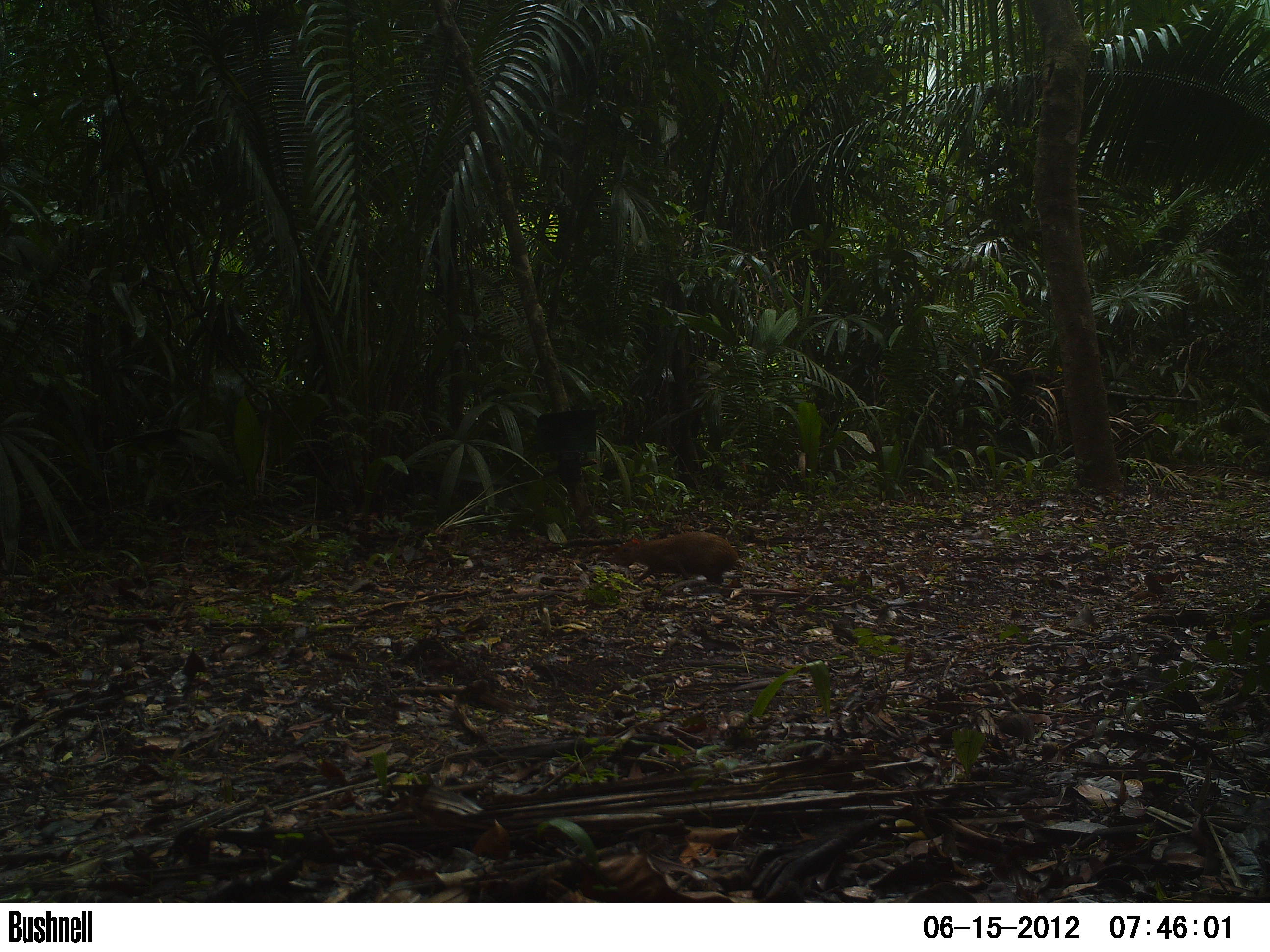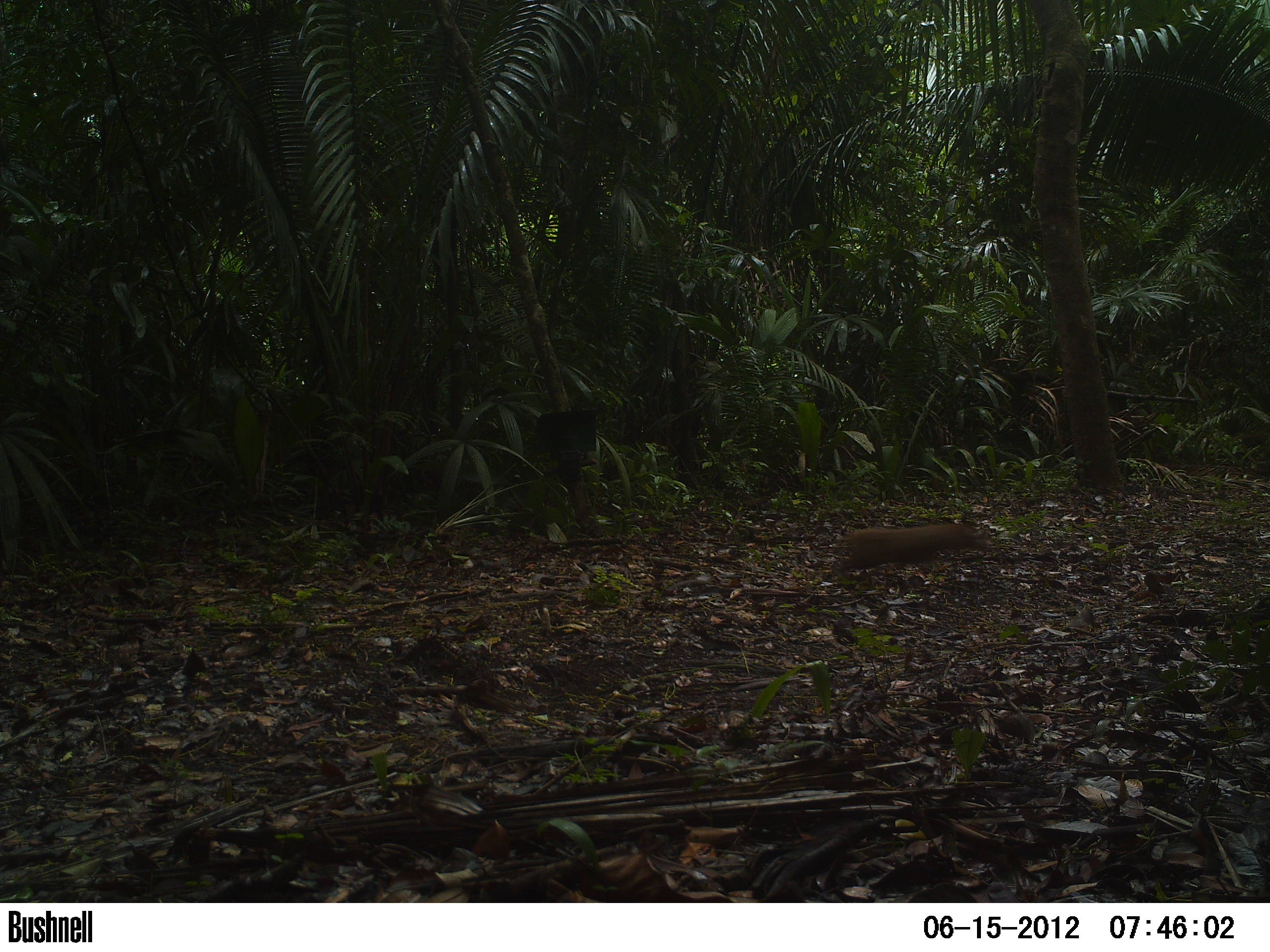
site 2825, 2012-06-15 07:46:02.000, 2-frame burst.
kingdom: Animalia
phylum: Chordata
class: Mammalia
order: Rodentia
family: Dasyproctidae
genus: Dasyprocta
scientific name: Dasyprocta punctata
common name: central american agouti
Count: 1.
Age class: adult.